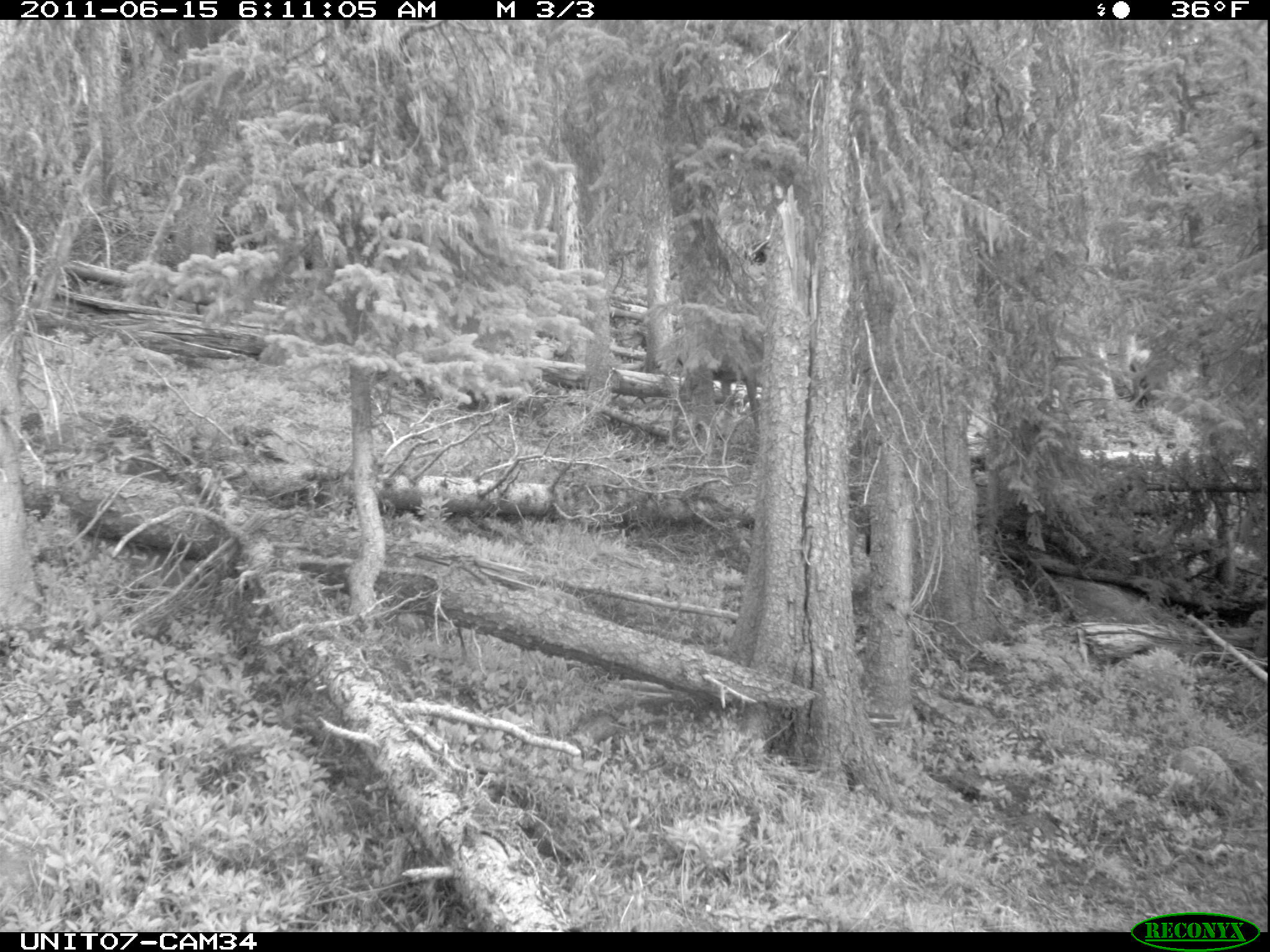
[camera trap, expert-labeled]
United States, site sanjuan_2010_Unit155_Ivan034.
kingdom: Animalia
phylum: Chordata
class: Mammalia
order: Artiodactyla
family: Cervidae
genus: Cervus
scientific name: Cervus elaphus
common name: red deer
Cervus elaphus (red deer).